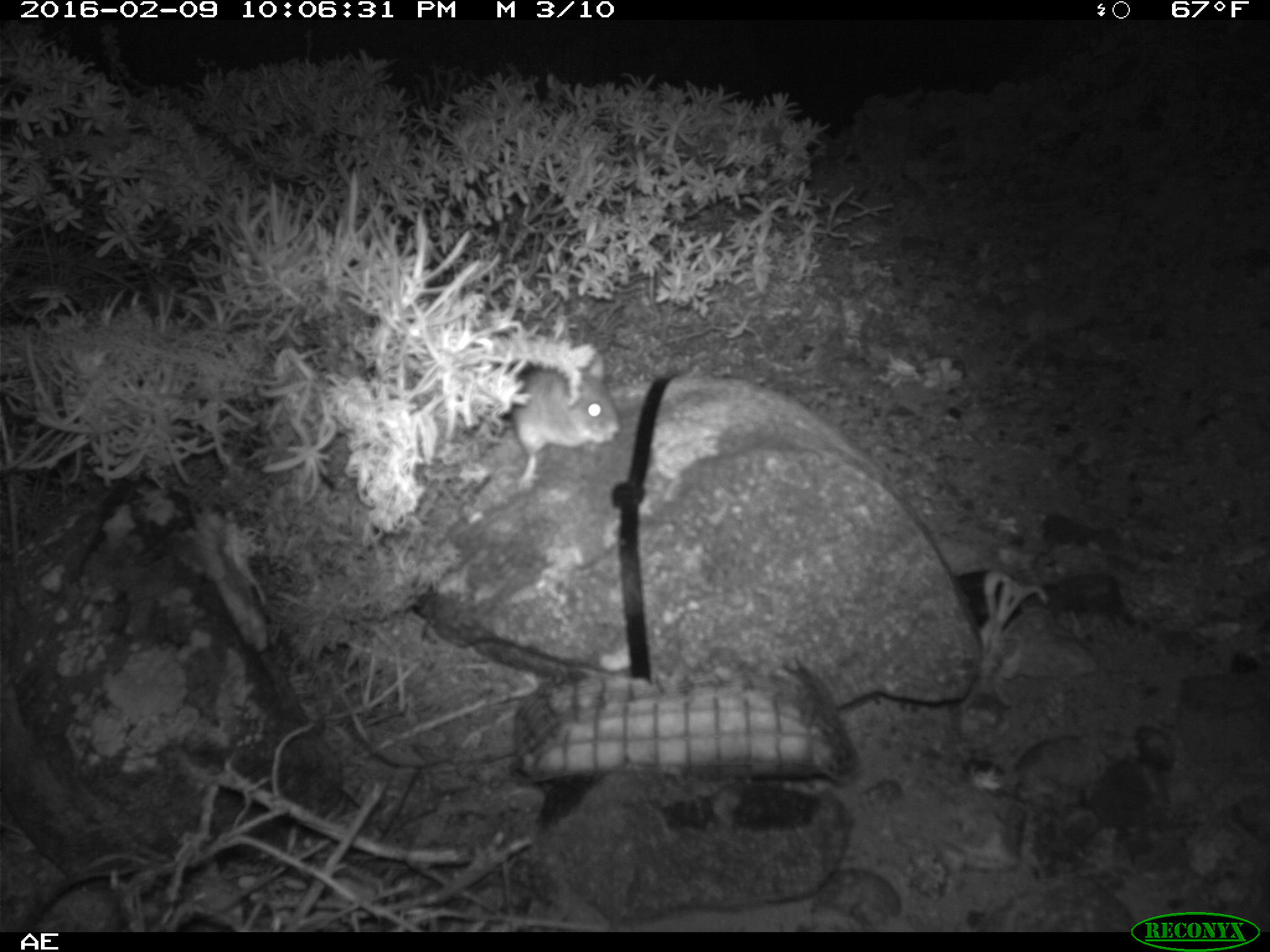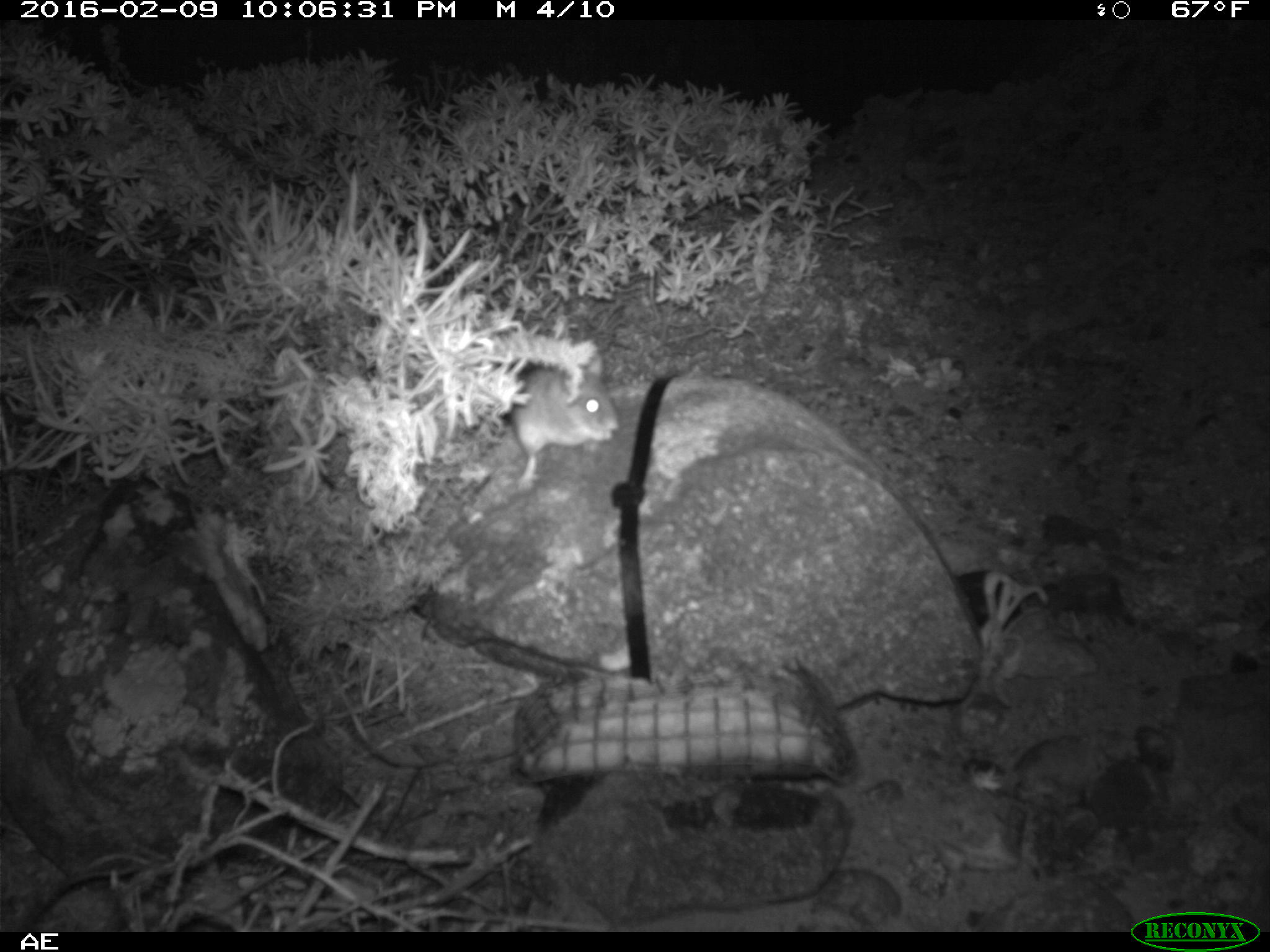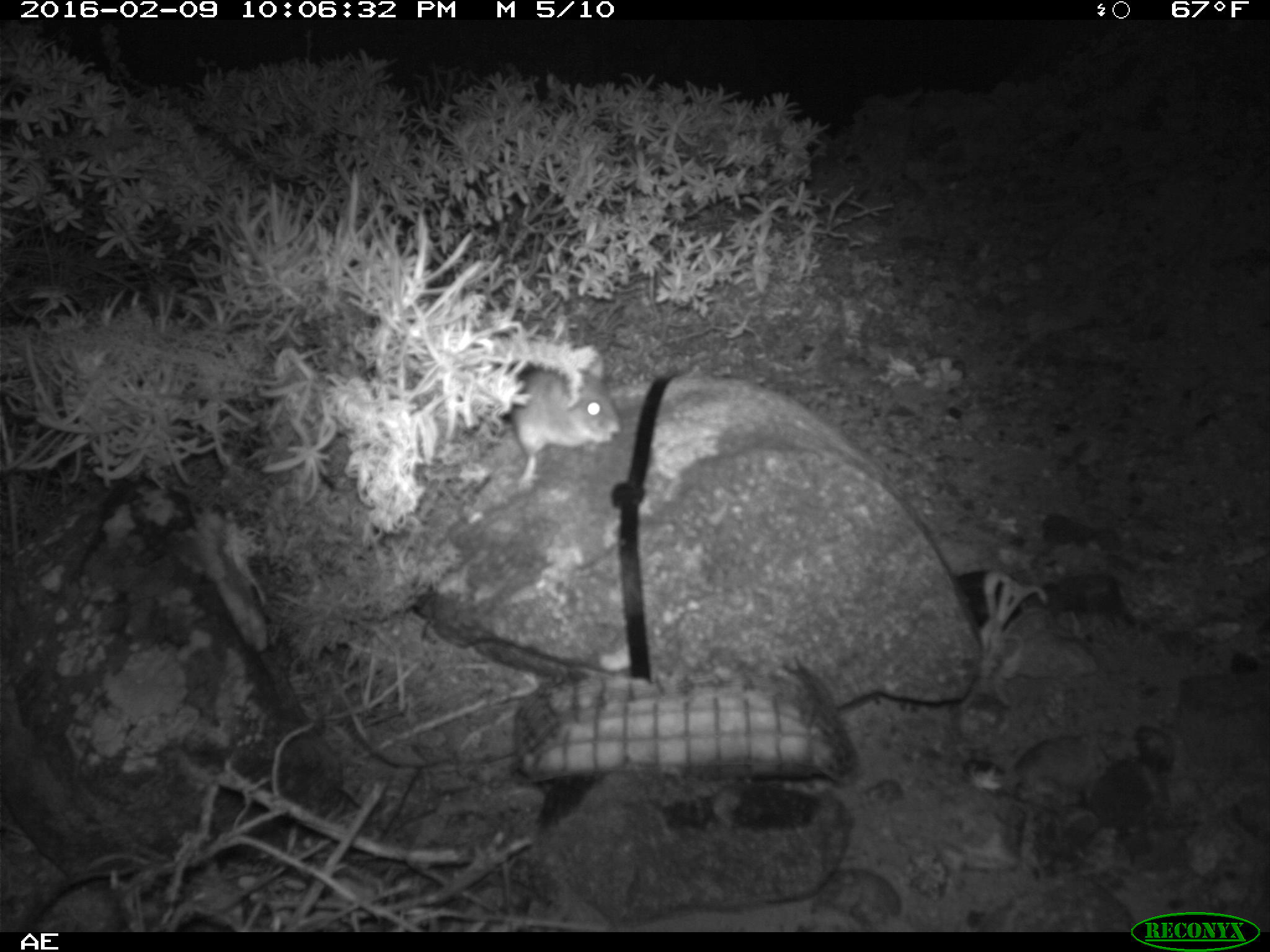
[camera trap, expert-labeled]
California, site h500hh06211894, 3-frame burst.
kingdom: Animalia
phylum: Chordata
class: Mammalia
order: Rodentia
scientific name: Rodentia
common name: rodent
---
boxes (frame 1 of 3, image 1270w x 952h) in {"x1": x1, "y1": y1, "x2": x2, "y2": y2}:
rodent: {"x1": 502, "y1": 307, "x2": 621, "y2": 484}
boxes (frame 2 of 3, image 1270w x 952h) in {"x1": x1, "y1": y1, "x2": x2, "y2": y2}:
rodent: {"x1": 508, "y1": 362, "x2": 618, "y2": 493}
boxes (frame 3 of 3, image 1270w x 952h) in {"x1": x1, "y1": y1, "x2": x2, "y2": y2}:
rodent: {"x1": 507, "y1": 359, "x2": 620, "y2": 490}